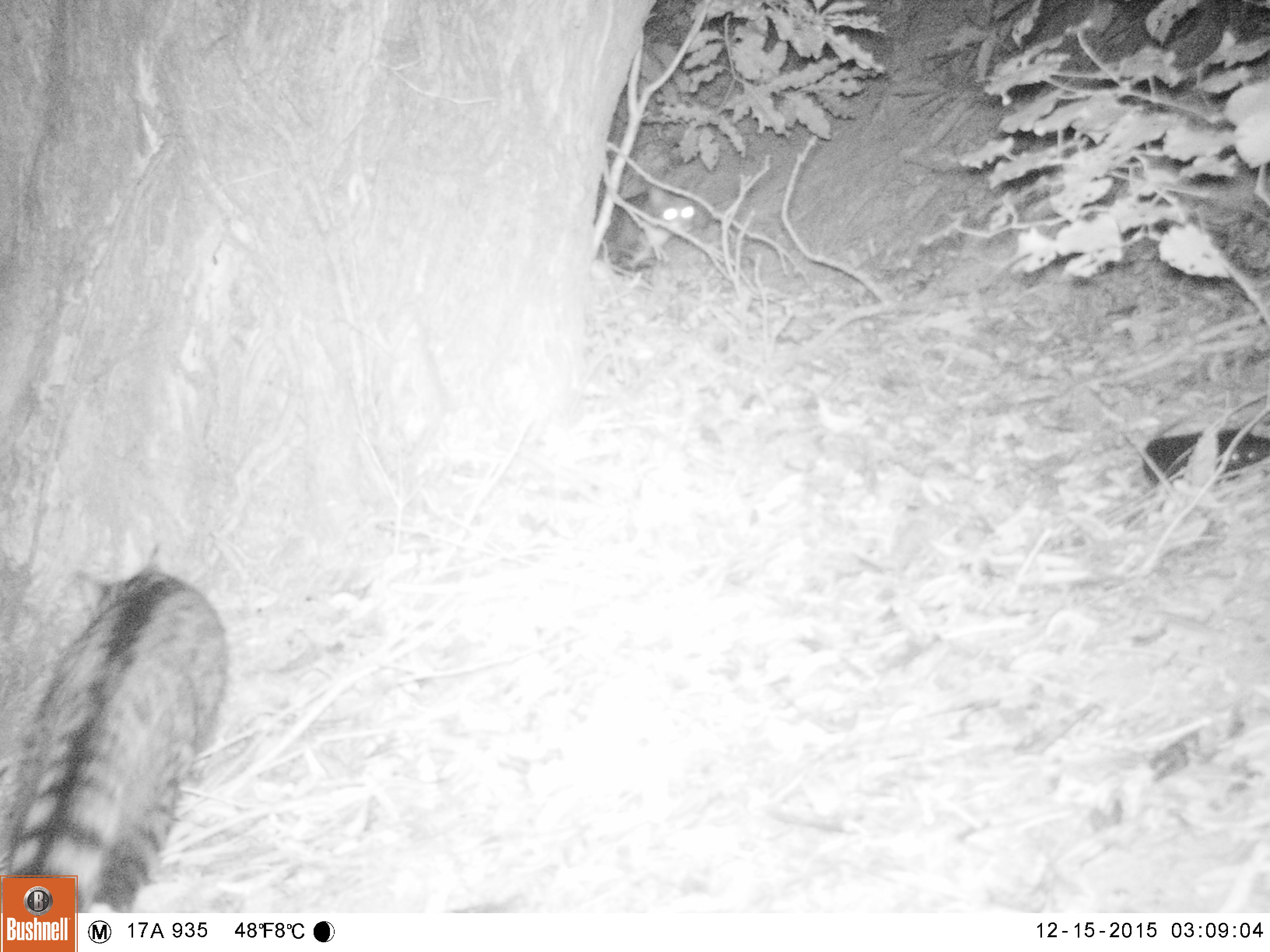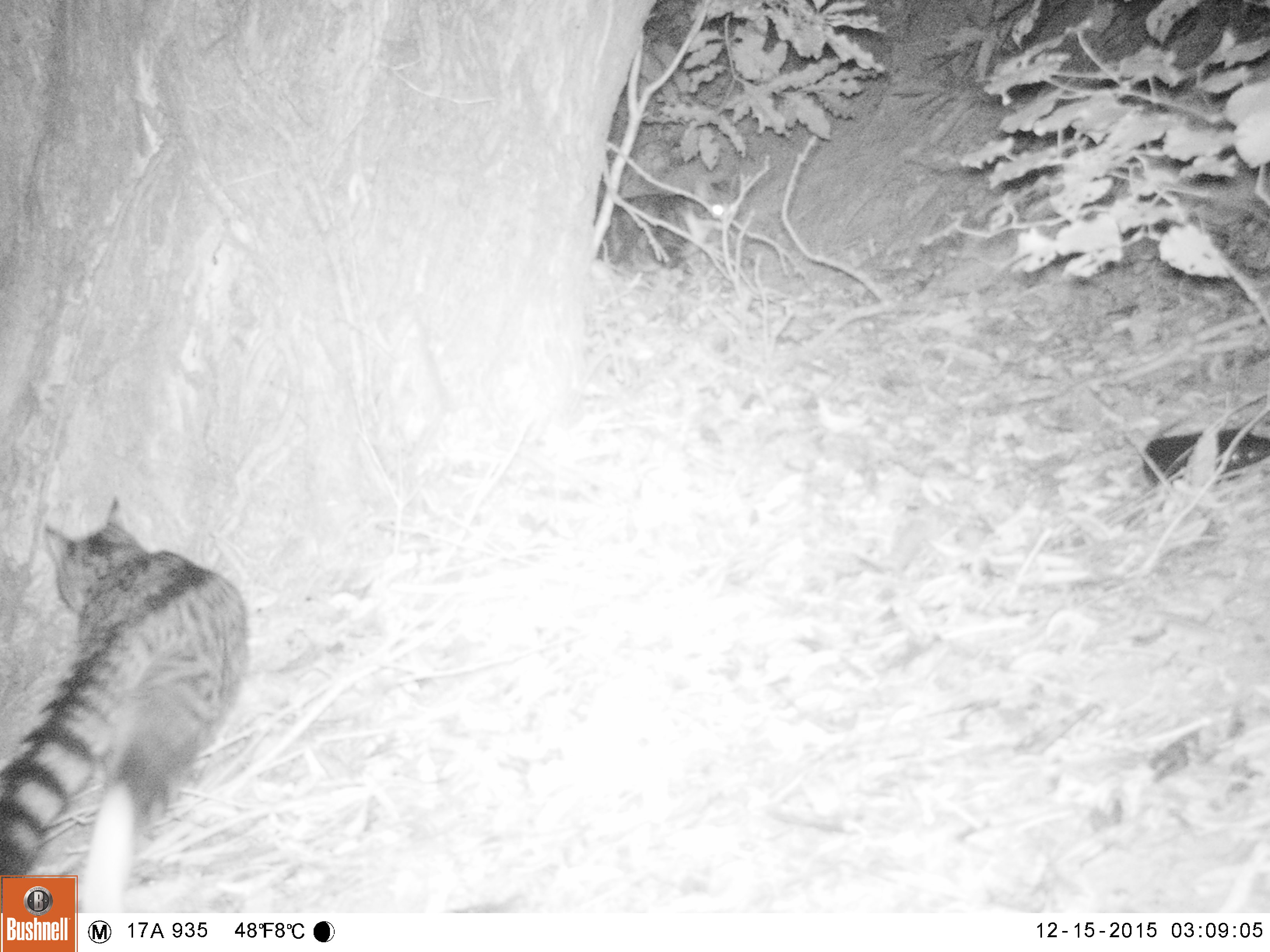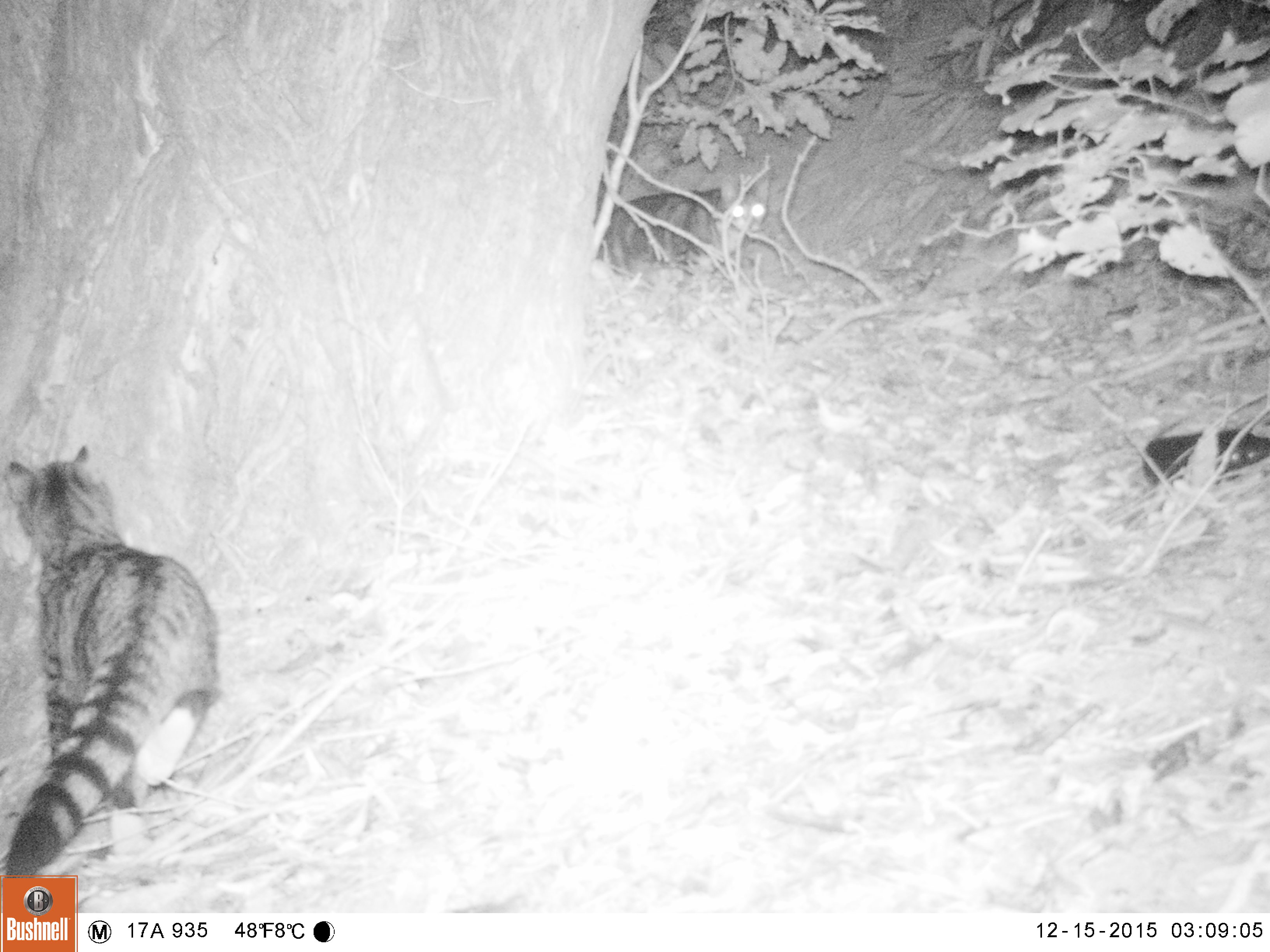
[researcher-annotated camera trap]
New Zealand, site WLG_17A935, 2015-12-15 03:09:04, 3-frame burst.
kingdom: Animalia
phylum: Chordata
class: Mammalia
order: Carnivora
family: Felidae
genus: Felis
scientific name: Felis catus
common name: domestic cat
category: cat